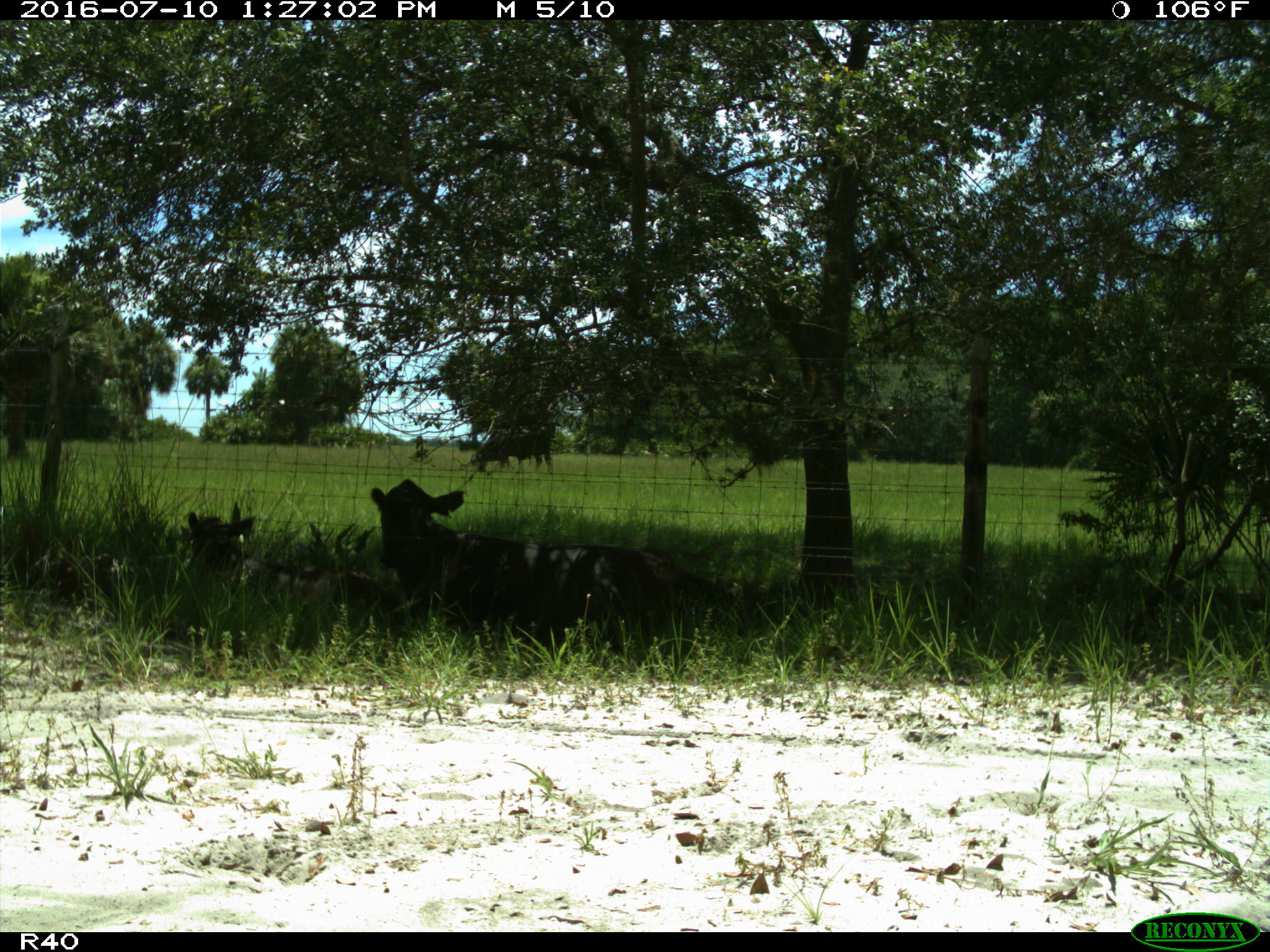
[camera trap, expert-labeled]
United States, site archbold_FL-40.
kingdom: Animalia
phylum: Chordata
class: Mammalia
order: Artiodactyla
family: Bovidae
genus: Bos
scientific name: Bos taurus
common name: domestic cow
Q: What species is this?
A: Bos taurus (domestic cow).